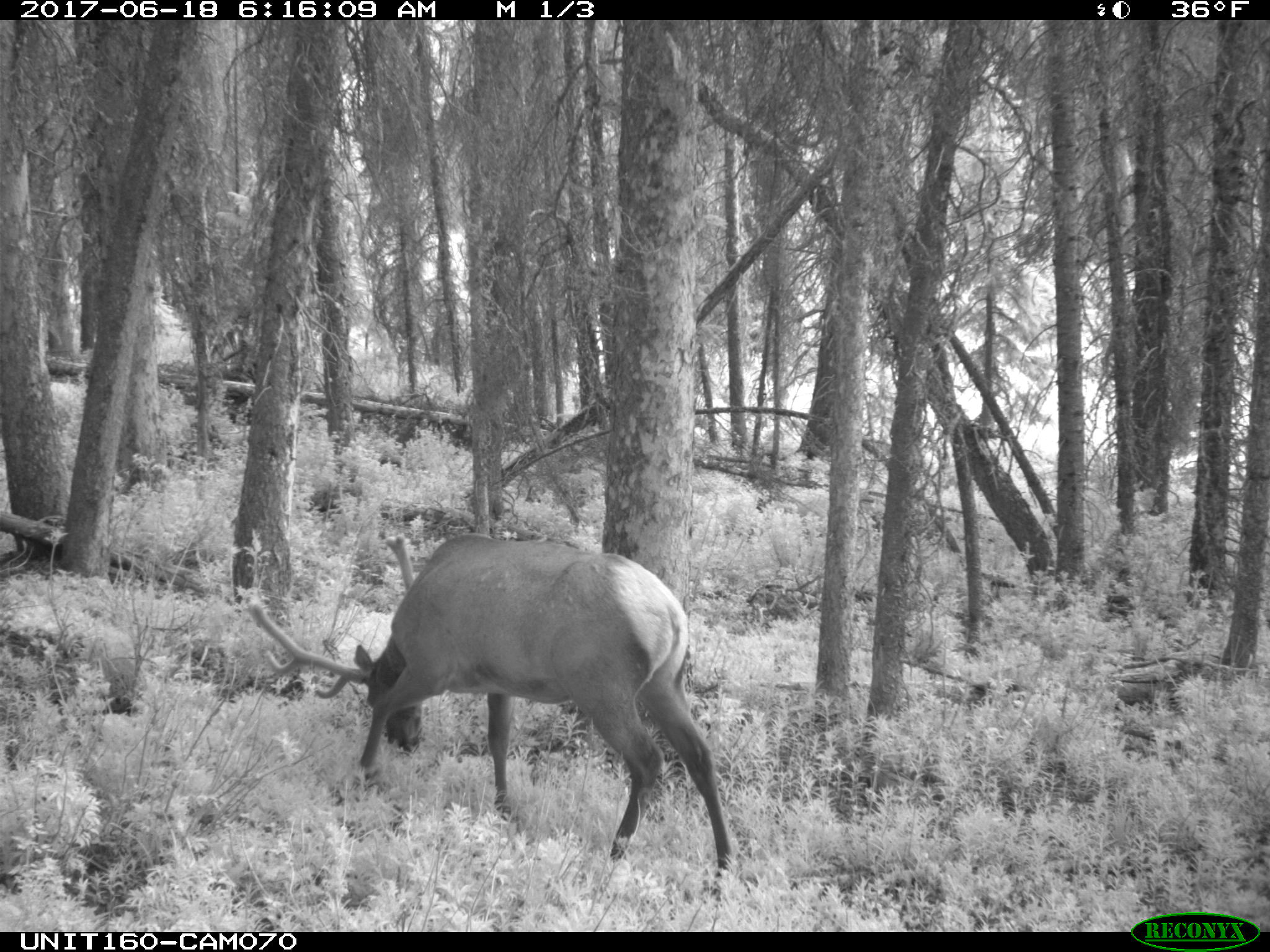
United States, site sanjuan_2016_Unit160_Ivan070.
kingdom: Animalia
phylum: Chordata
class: Mammalia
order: Artiodactyla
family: Cervidae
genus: Cervus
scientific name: Cervus elaphus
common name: red deer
Cervus elaphus (red deer).